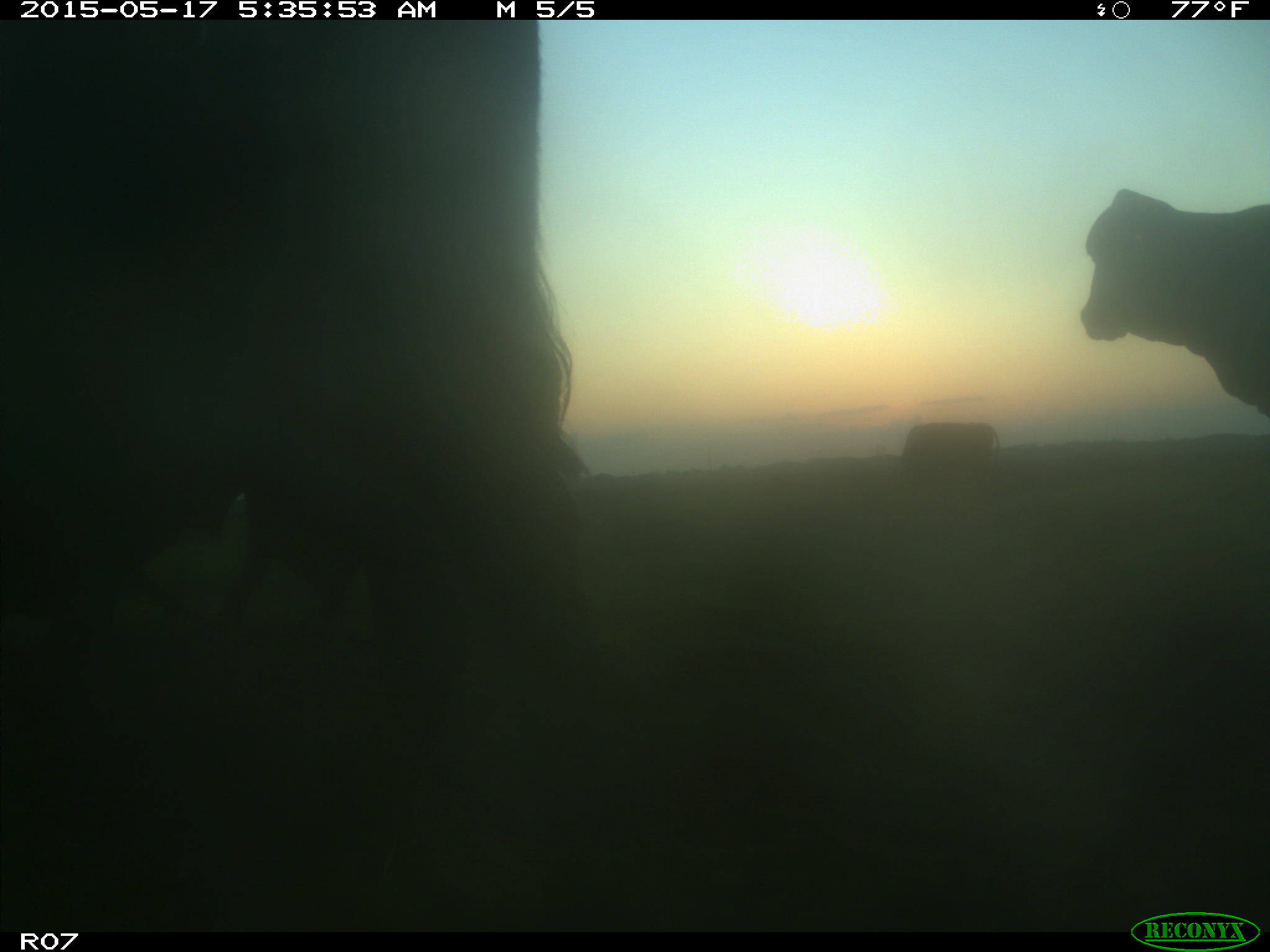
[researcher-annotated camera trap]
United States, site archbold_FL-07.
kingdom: Animalia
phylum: Chordata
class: Mammalia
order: Artiodactyla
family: Bovidae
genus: Bos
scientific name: Bos taurus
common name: domestic cow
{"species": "Bos taurus (domestic cow)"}